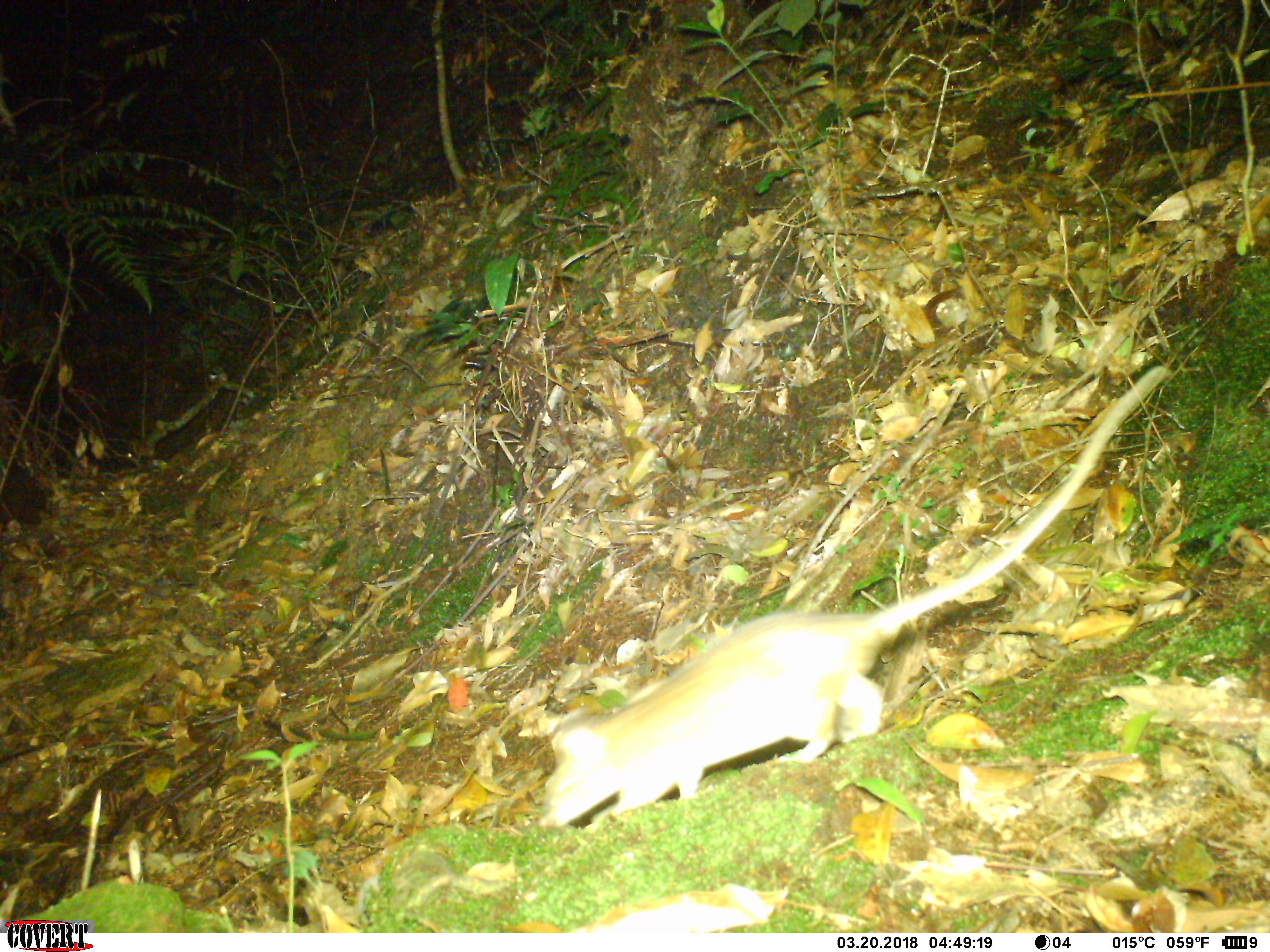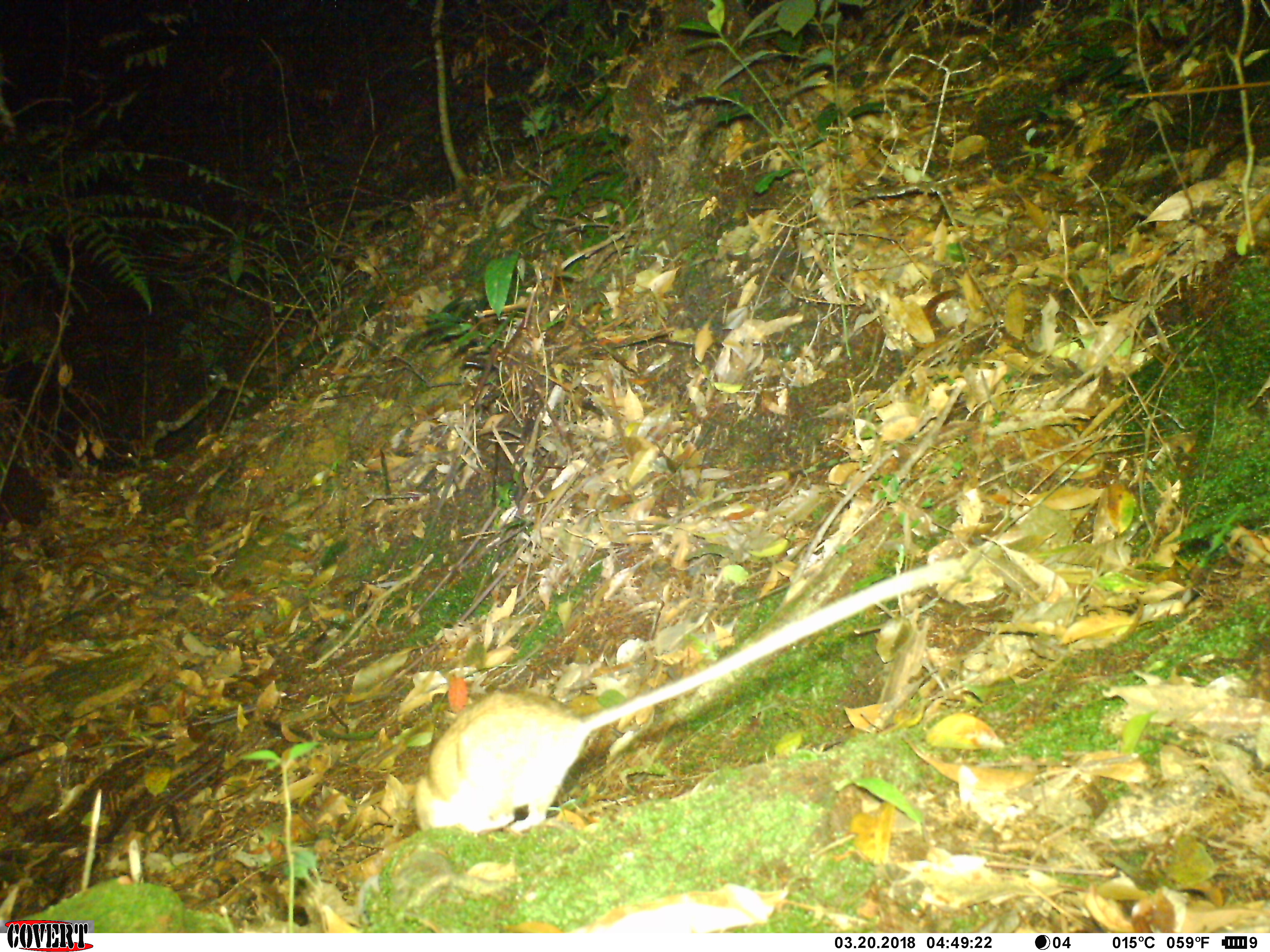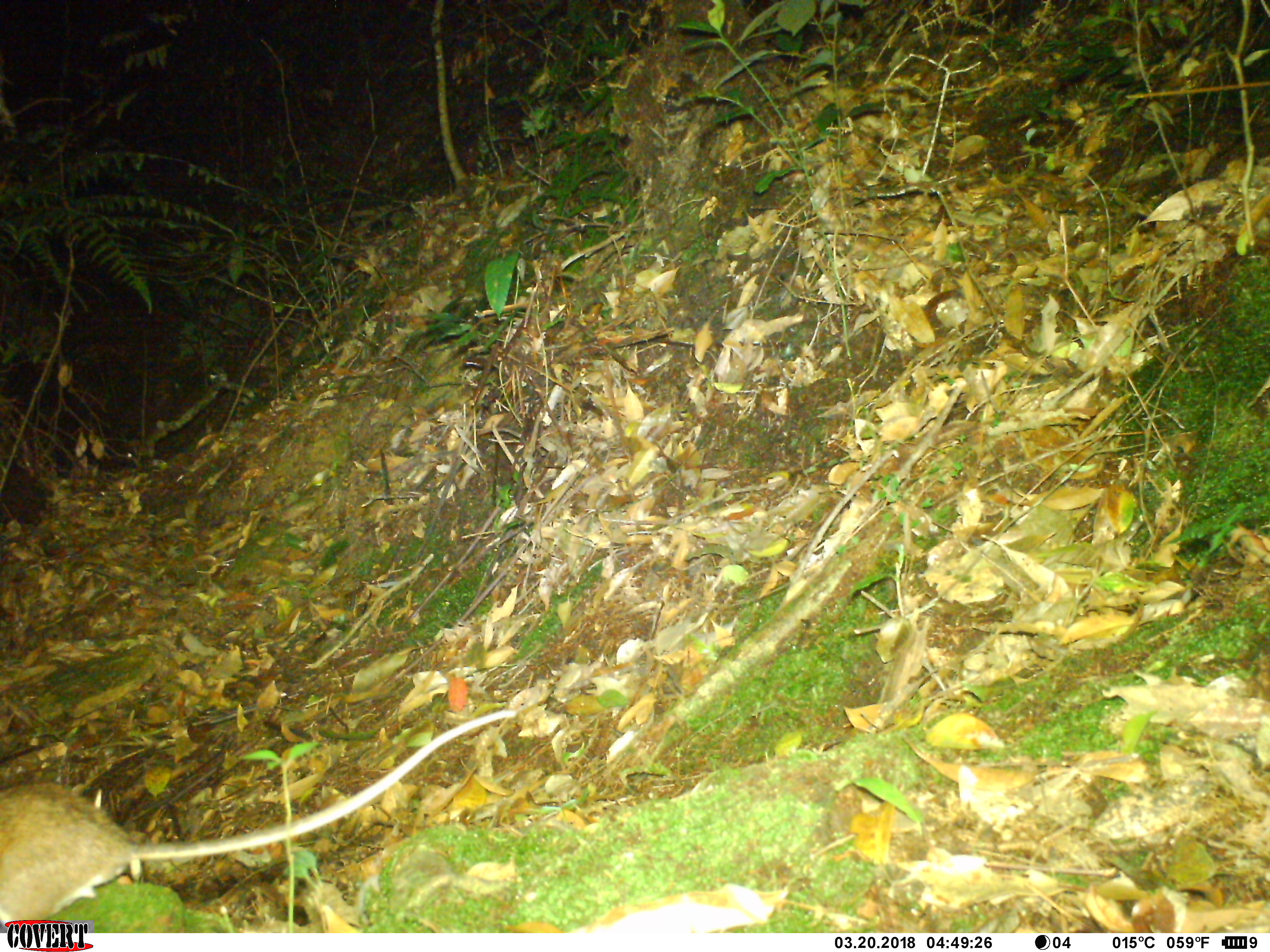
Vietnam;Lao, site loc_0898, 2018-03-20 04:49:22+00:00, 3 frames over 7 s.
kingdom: Animalia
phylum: Chordata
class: Mammalia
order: Rodentia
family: Muridae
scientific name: Muridae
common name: old-world mice and rats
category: unidentified murid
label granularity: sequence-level